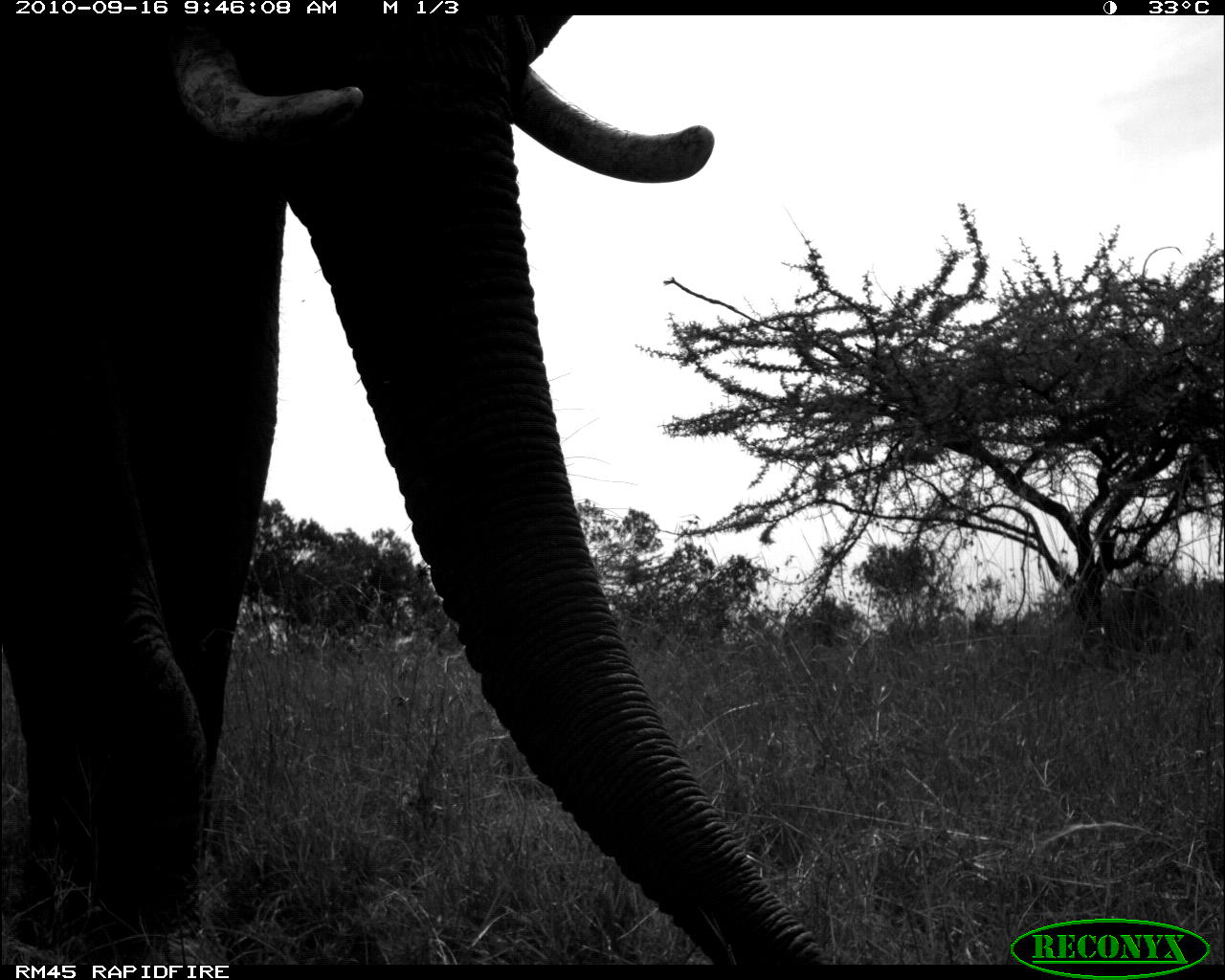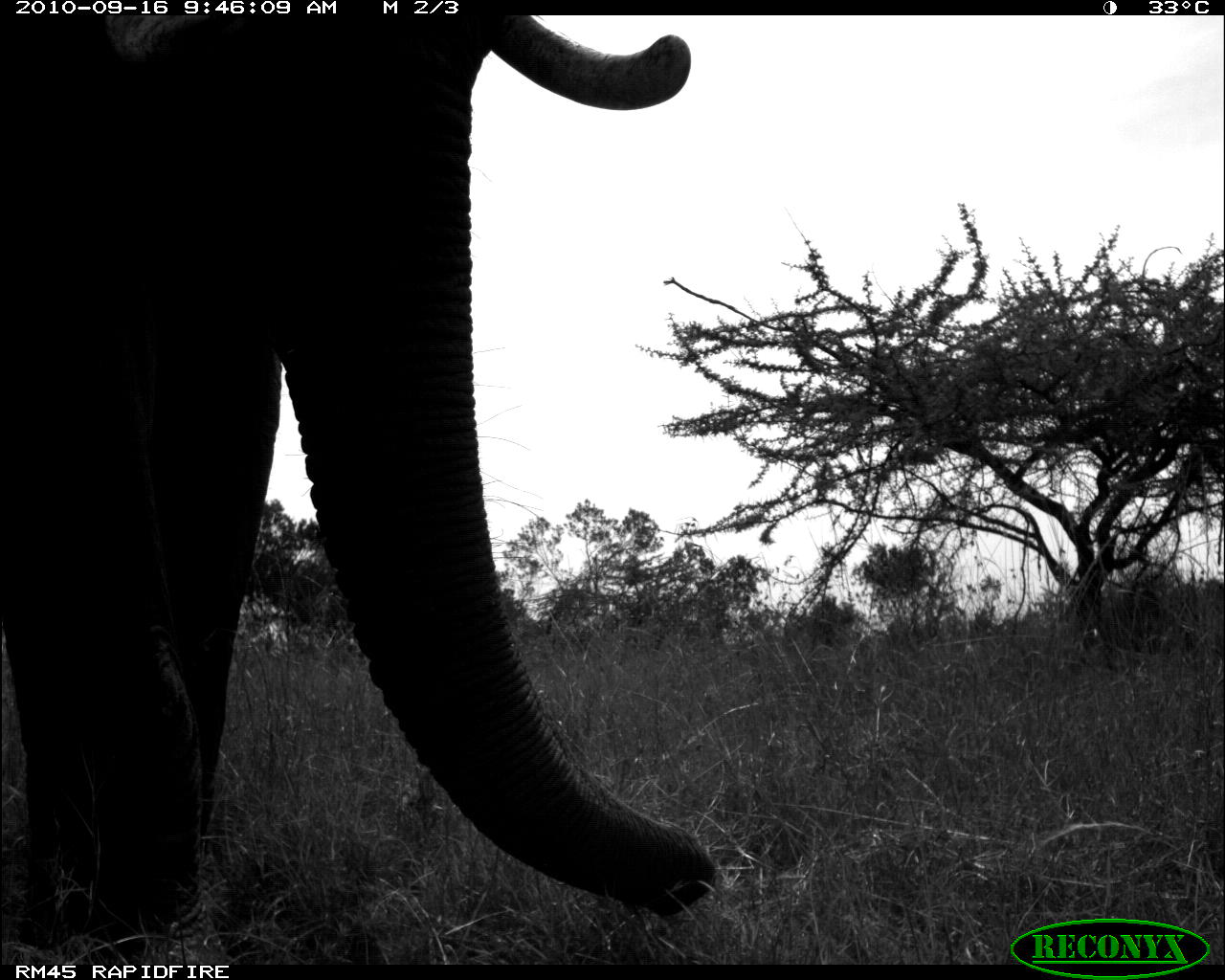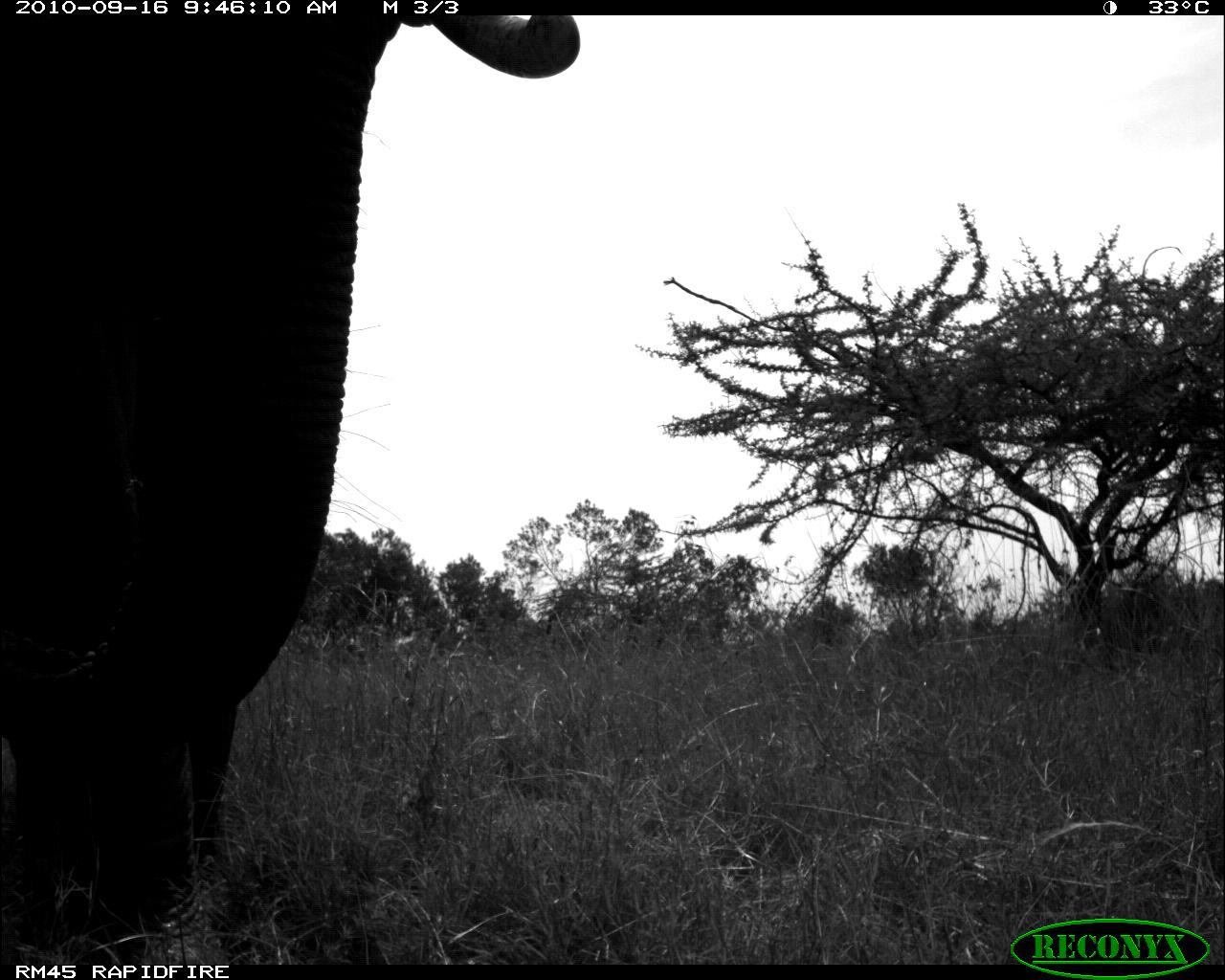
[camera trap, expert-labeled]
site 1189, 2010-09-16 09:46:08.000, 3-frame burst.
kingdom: Animalia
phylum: Chordata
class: Mammalia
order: Proboscidea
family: Elephantidae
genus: Loxodonta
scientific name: Loxodonta africana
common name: african bush elephant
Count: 1.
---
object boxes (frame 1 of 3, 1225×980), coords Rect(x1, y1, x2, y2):
loxodonta africana: Rect(0, 15, 848, 967)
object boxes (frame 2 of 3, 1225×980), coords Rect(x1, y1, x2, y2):
loxodonta africana: Rect(1, 14, 718, 947)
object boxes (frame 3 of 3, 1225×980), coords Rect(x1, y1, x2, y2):
loxodonta africana: Rect(1, 17, 581, 962)